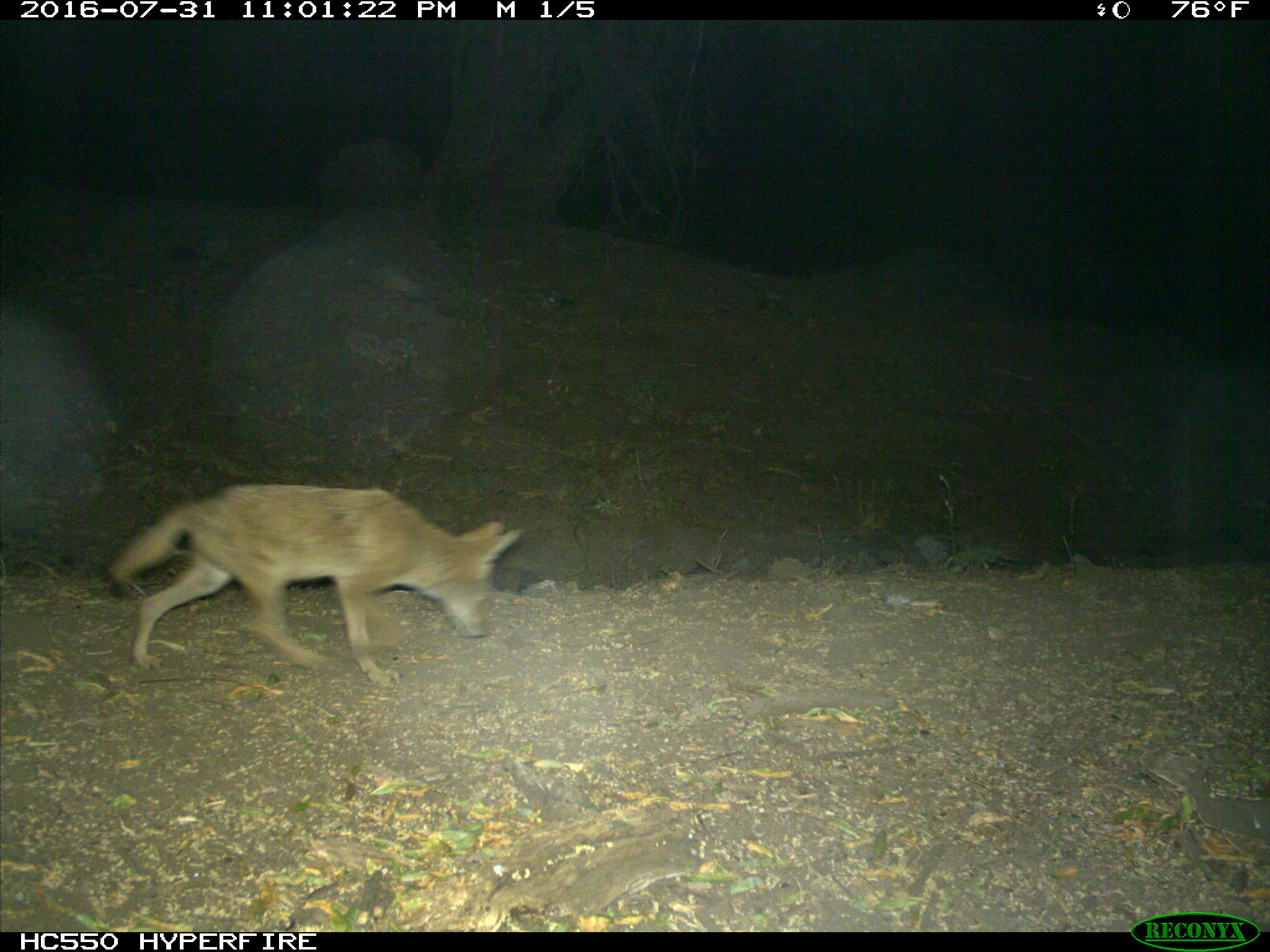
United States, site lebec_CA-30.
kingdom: Animalia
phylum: Chordata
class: Mammalia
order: Carnivora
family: Canidae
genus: Canis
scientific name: Canis latrans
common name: coyote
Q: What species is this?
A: Canis latrans (coyote).